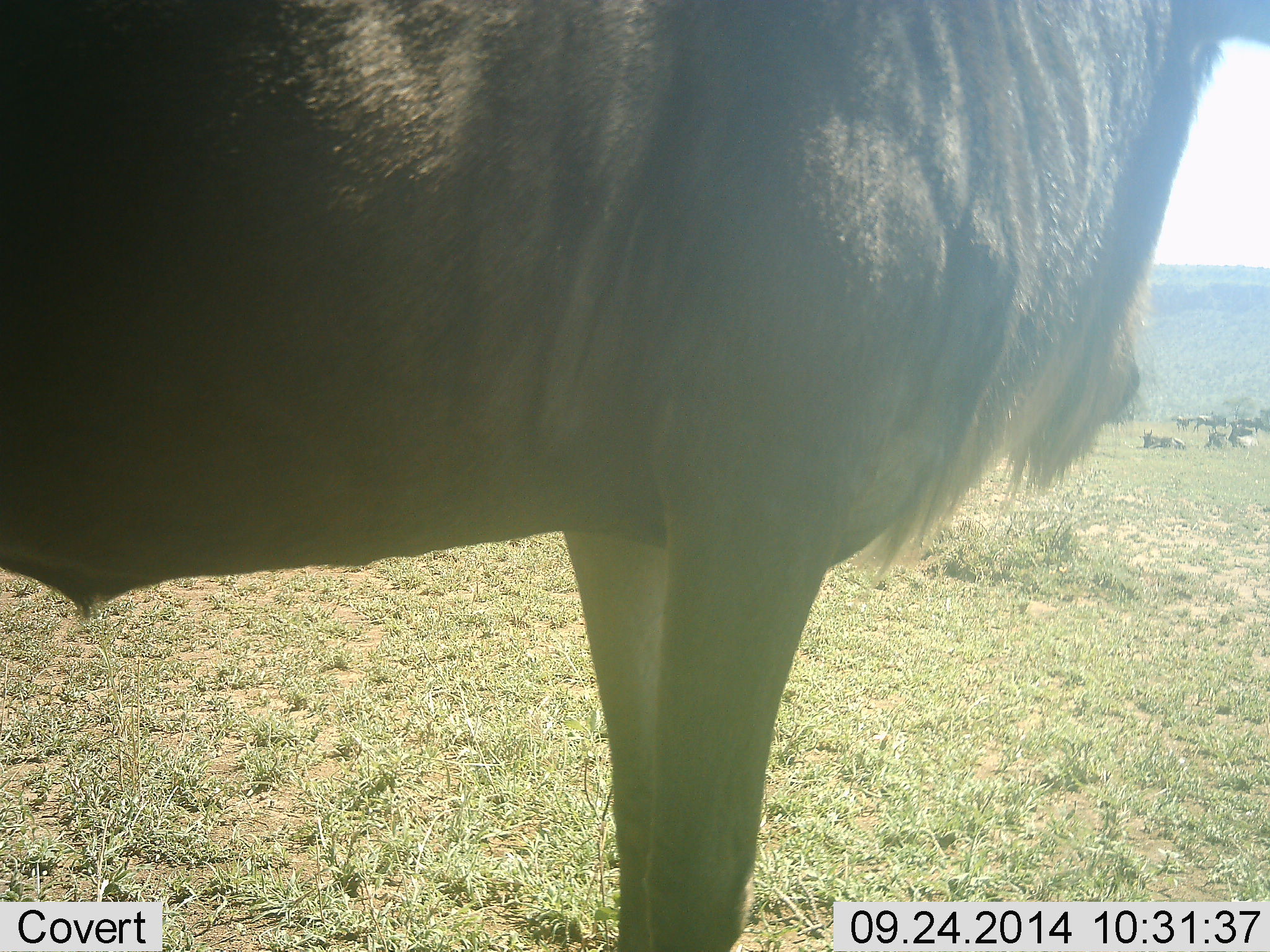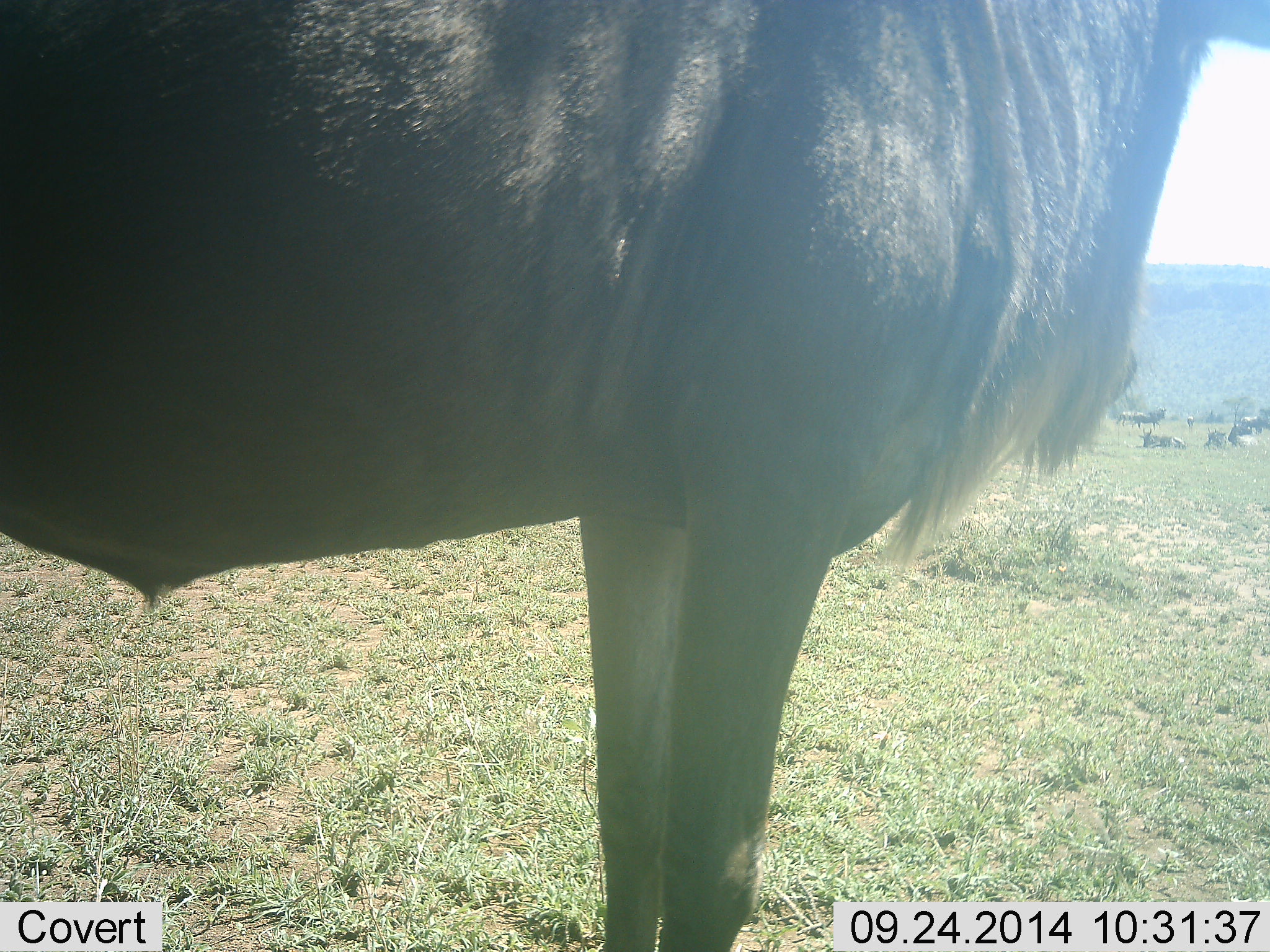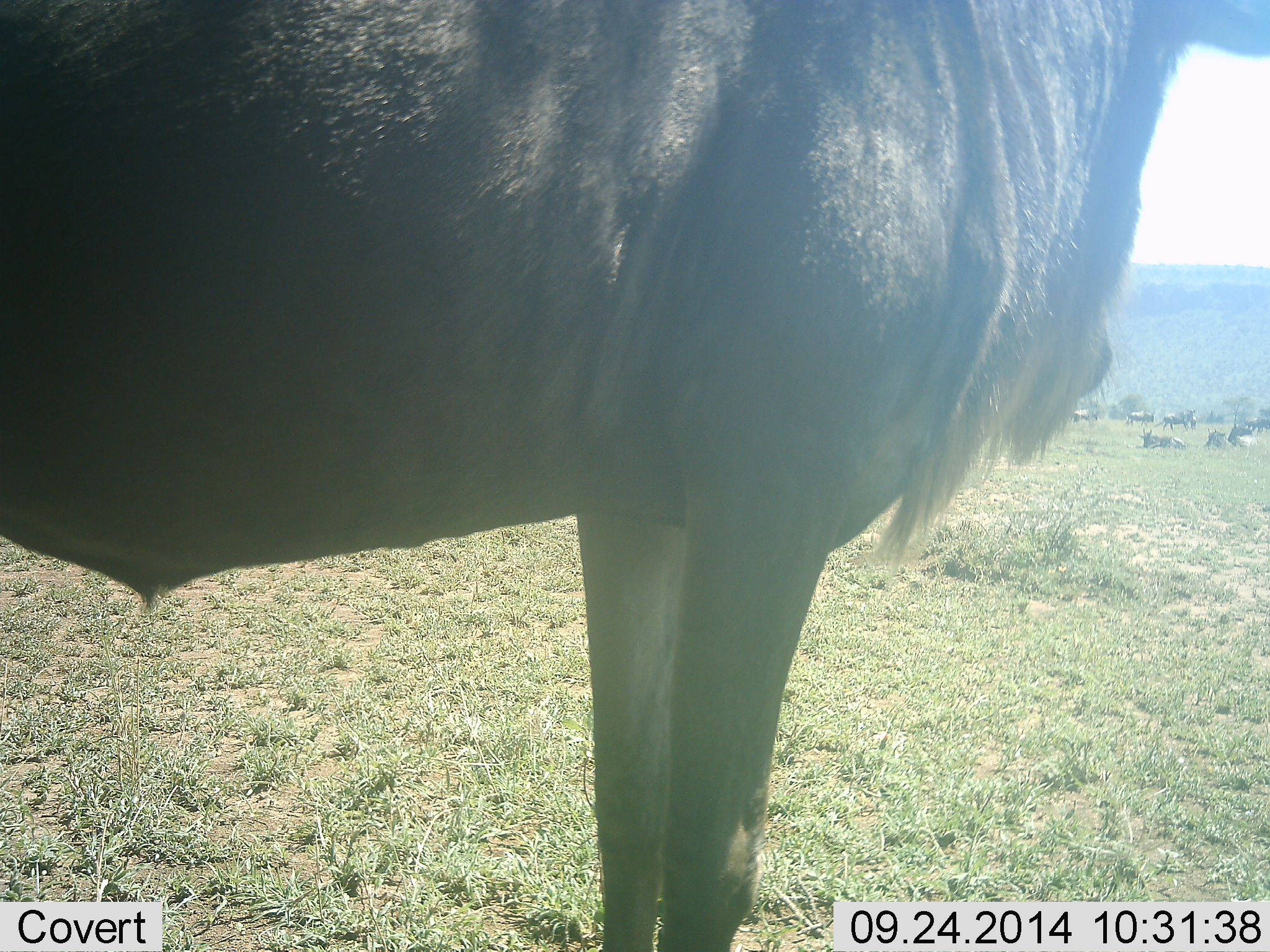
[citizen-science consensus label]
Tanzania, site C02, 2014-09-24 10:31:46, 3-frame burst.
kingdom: Animalia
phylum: Chordata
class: Mammalia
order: Artiodactyla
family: Bovidae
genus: Connochaetes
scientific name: Connochaetes taurinus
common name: blue wildebeest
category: wildebeest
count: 8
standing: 80%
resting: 50%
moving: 40%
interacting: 0%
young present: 0%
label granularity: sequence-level